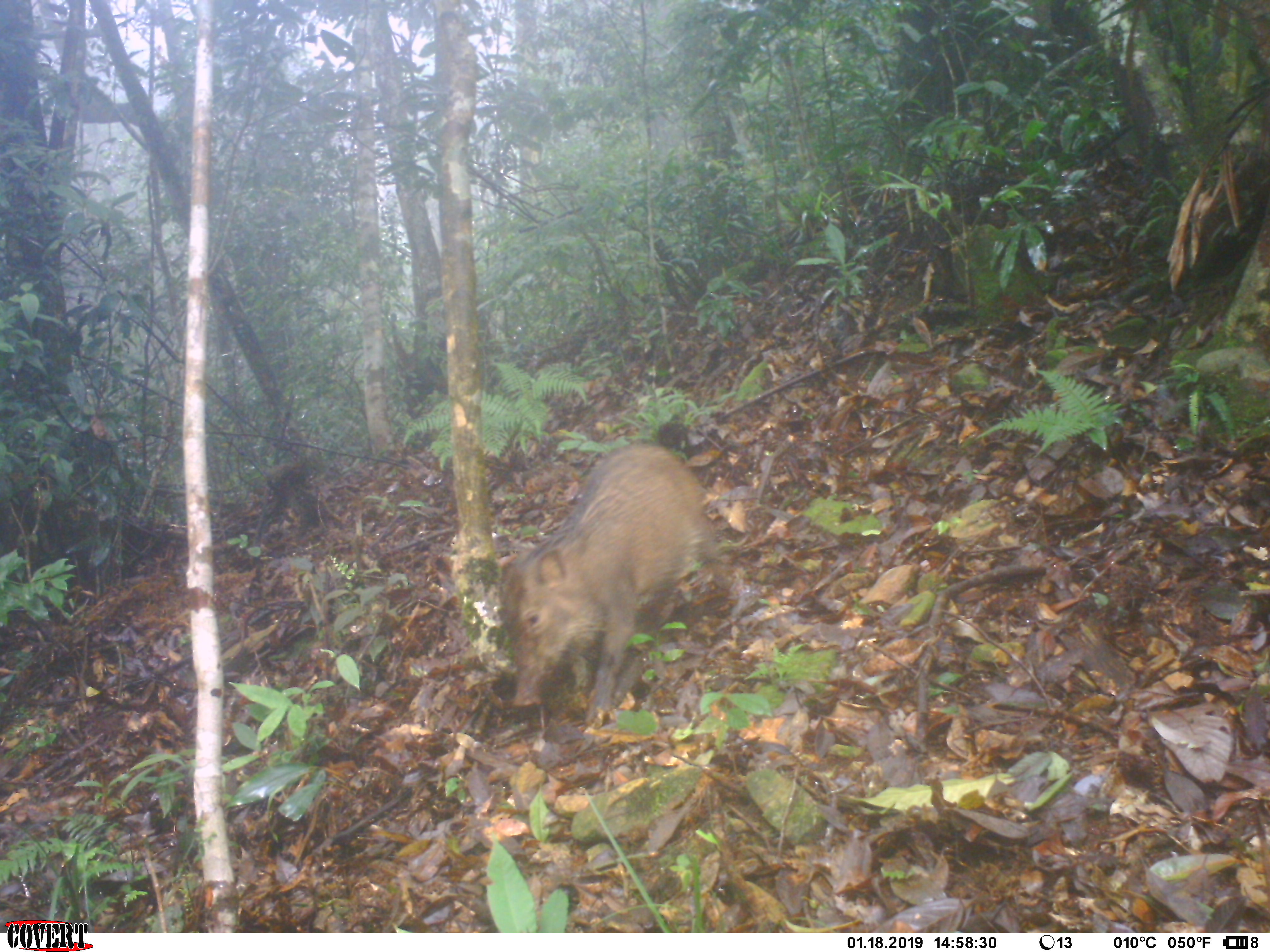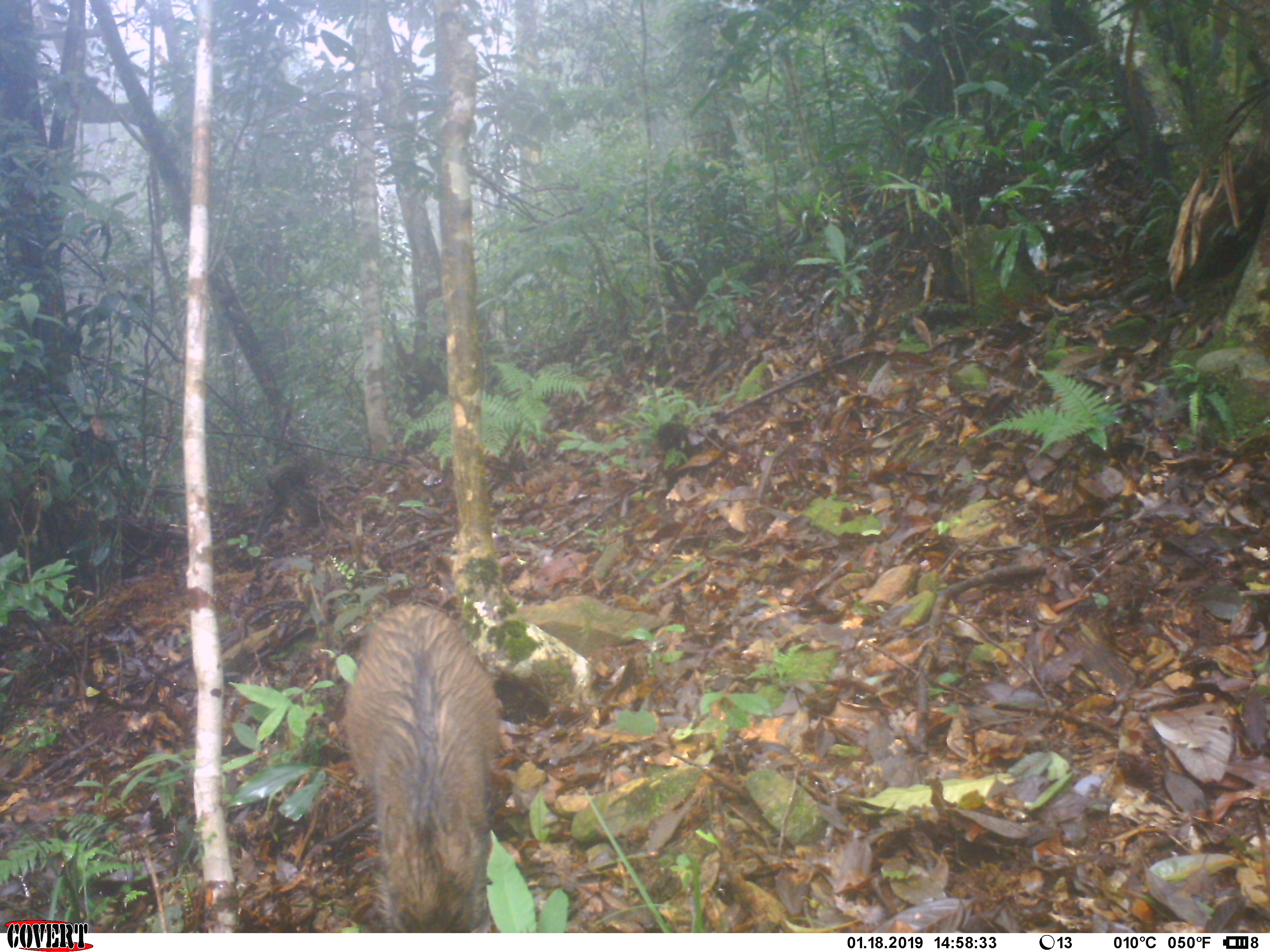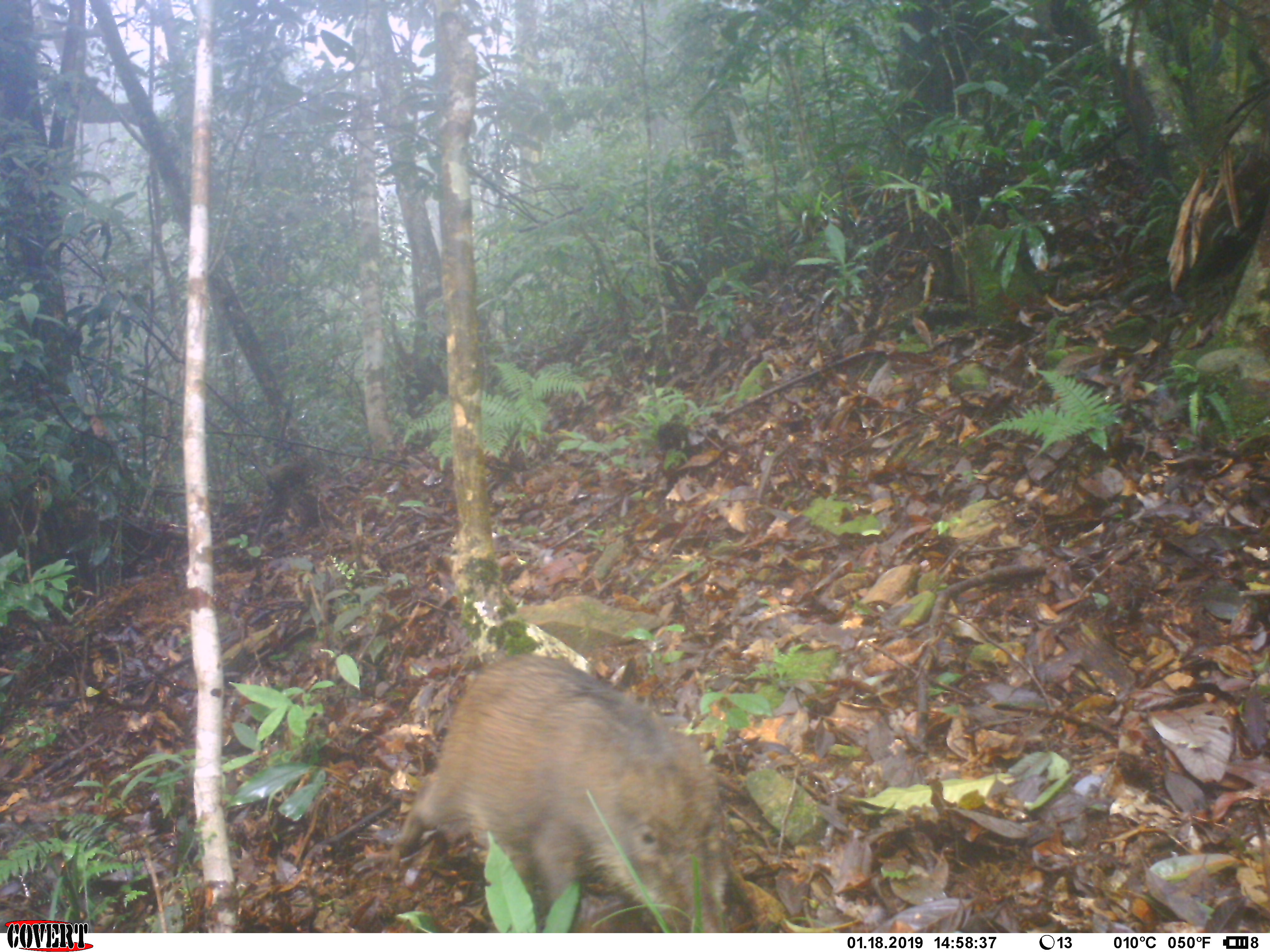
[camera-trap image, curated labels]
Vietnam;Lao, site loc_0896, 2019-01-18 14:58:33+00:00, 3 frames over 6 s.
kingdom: Animalia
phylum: Chordata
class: Mammalia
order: Artiodactyla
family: Suidae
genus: Sus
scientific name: Sus scrofa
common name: eurasian wild pig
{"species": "eurasian wild pig (Sus scrofa)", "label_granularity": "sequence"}